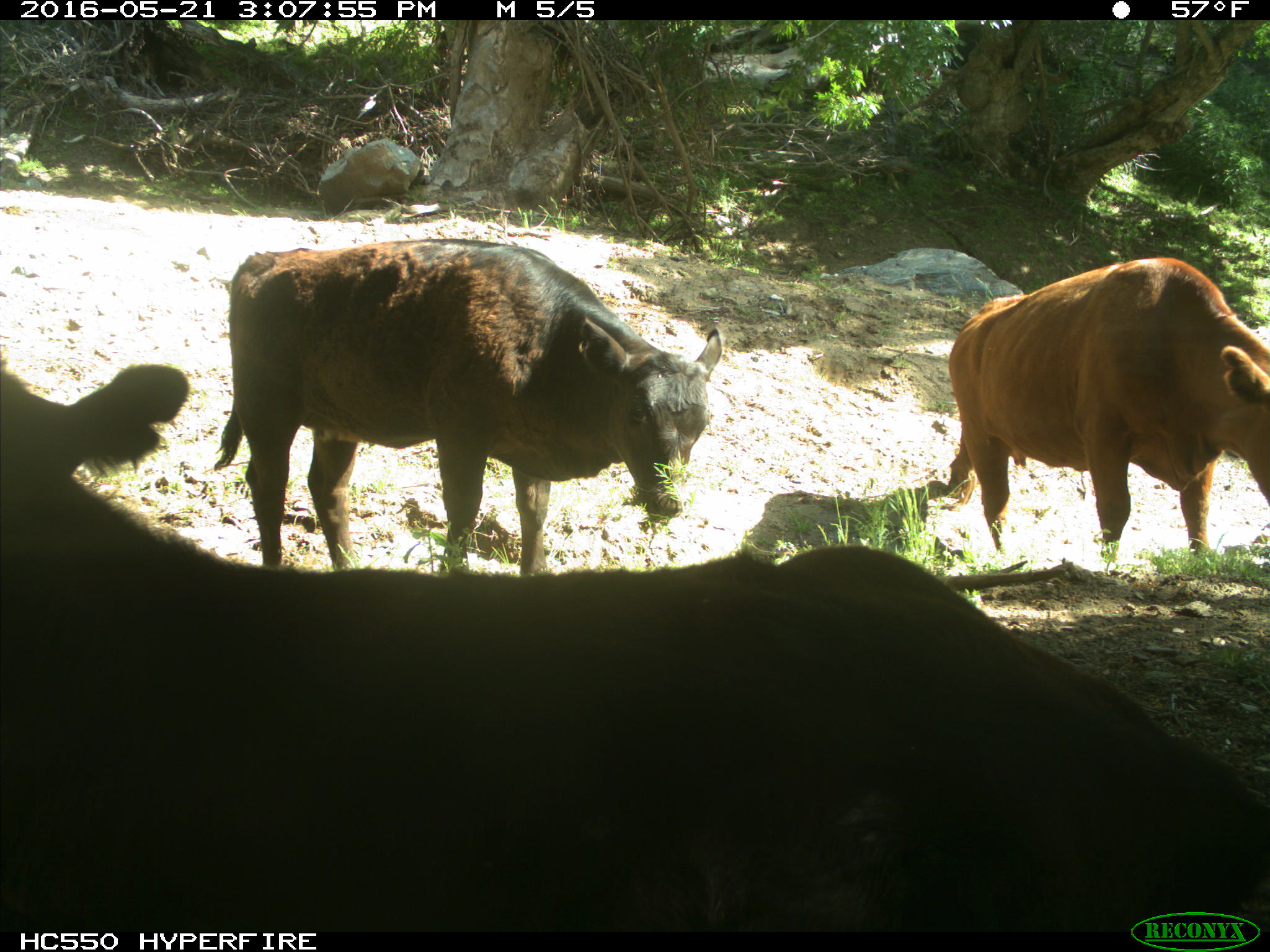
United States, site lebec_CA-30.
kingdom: Animalia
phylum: Chordata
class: Mammalia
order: Artiodactyla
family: Bovidae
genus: Bos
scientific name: Bos taurus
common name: domestic cow